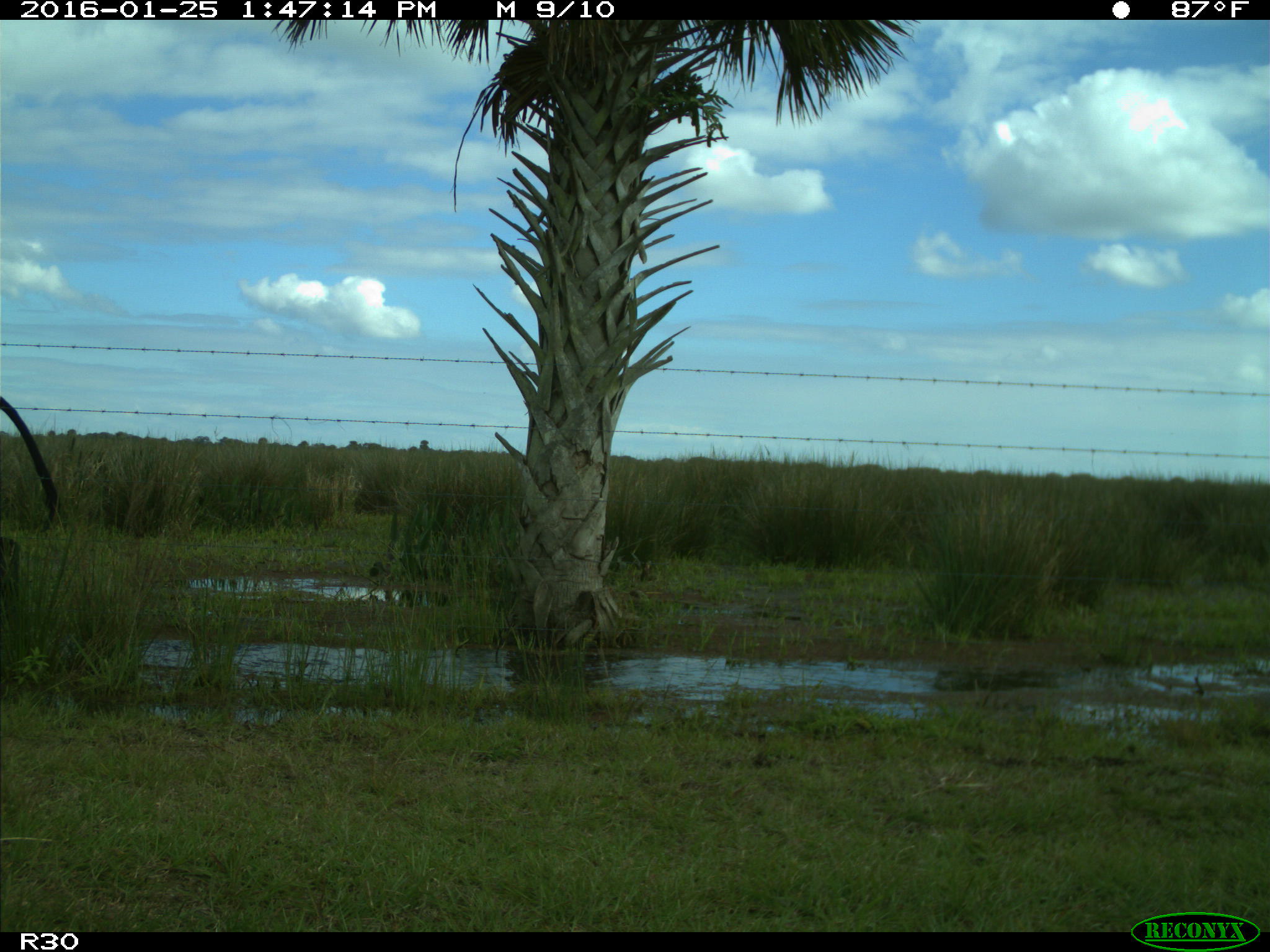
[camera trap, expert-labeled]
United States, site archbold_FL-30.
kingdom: Animalia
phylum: Chordata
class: Mammalia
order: Artiodactyla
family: Bovidae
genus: Bos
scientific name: Bos taurus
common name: domestic cow